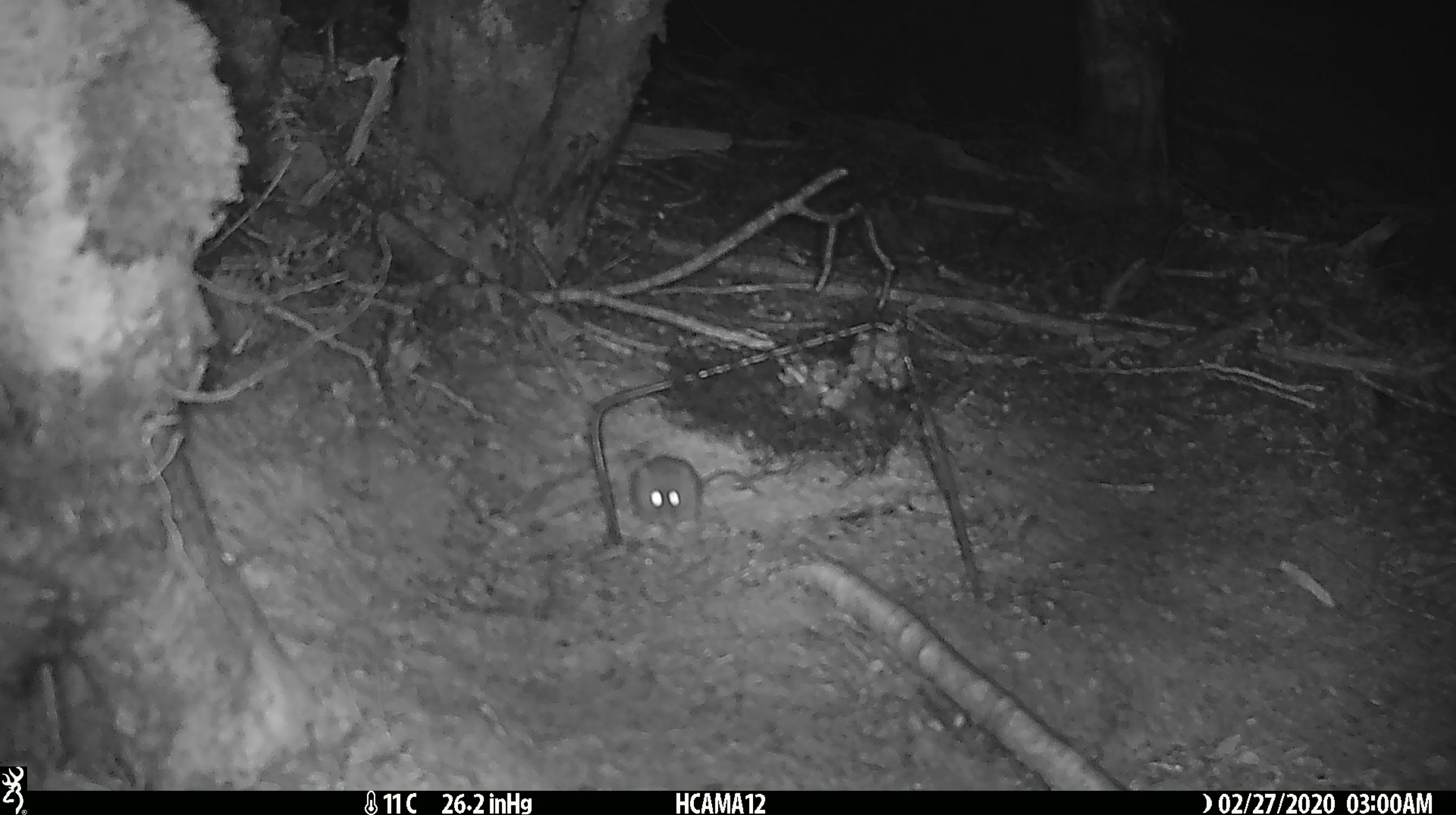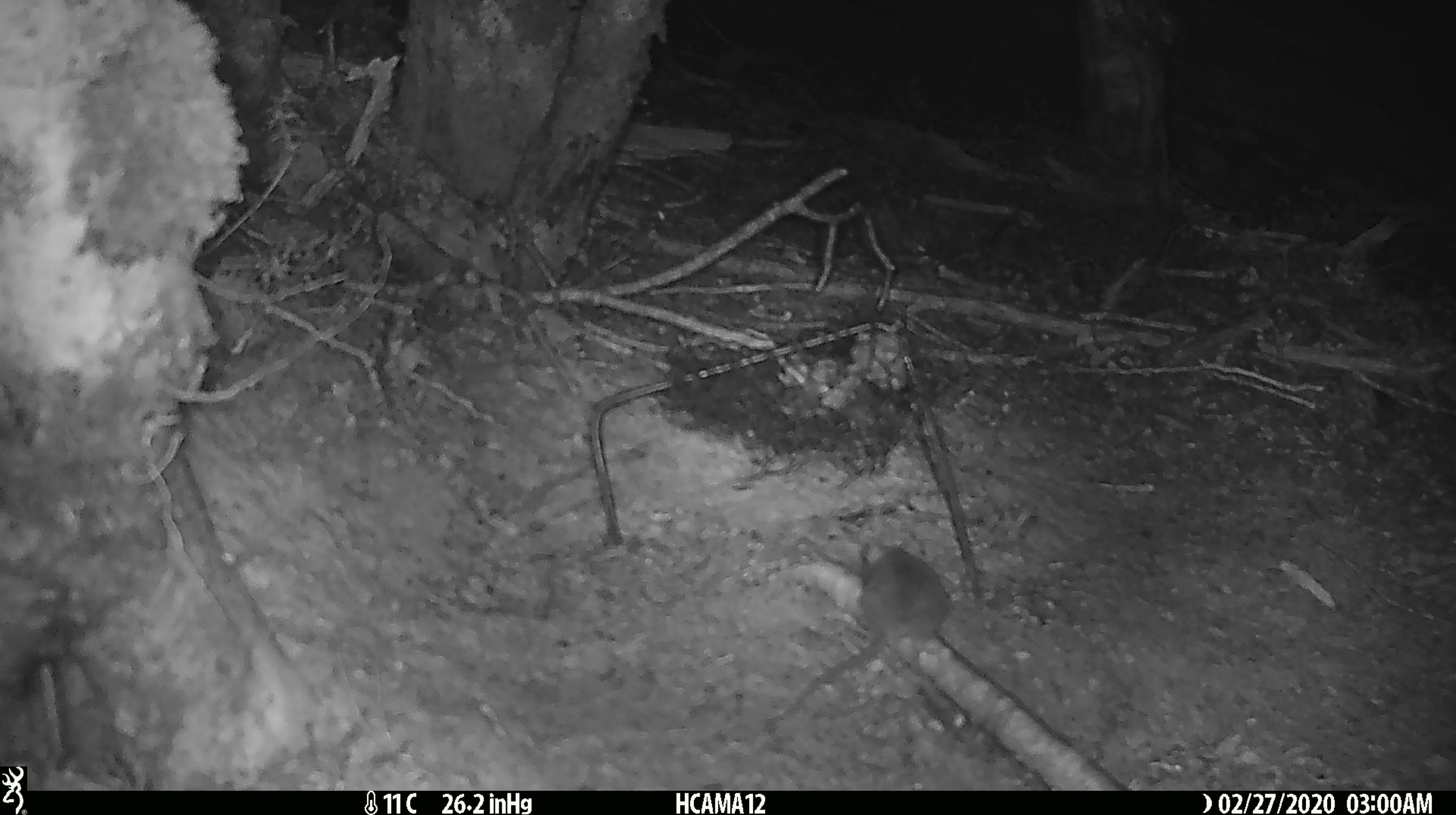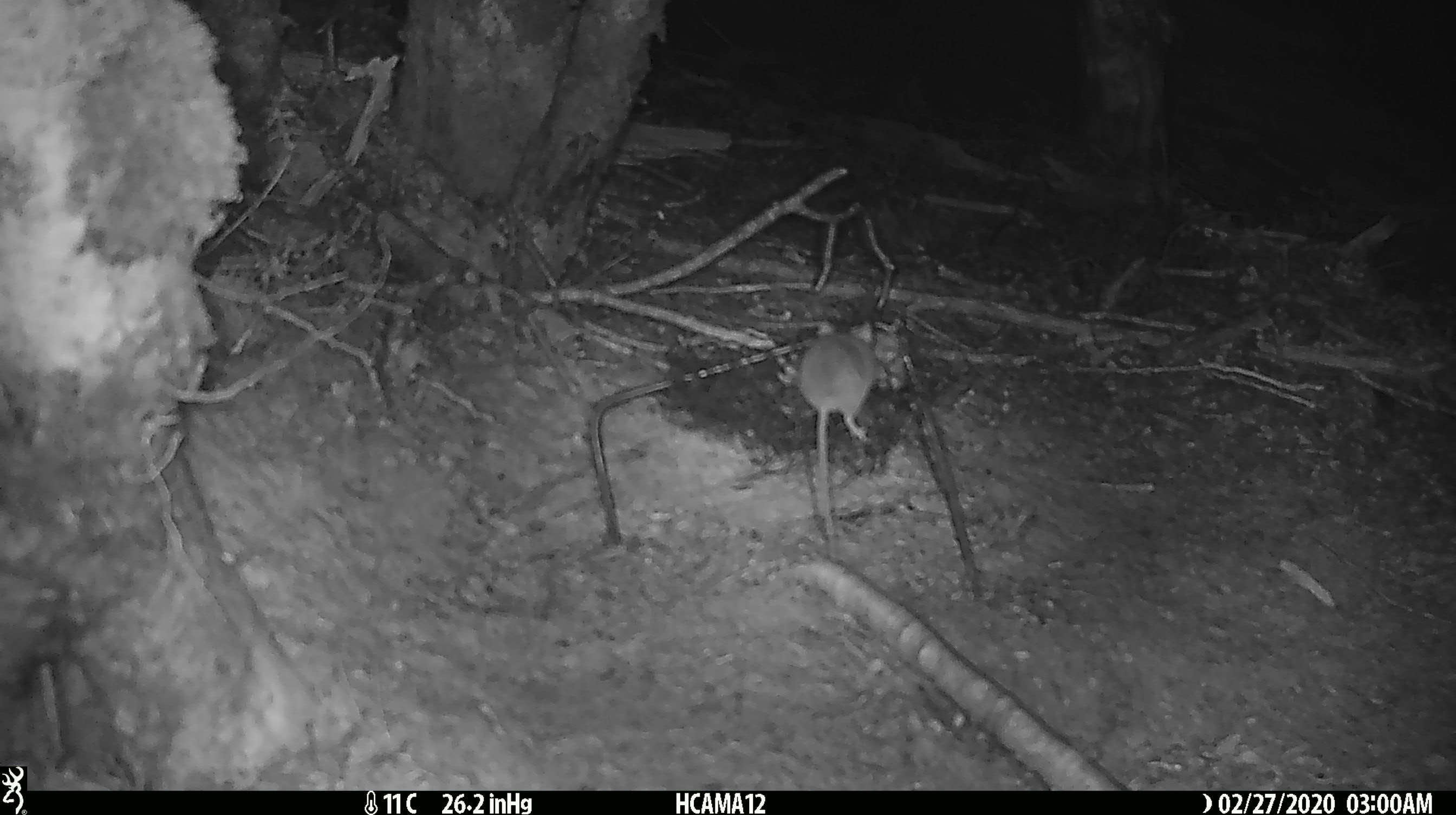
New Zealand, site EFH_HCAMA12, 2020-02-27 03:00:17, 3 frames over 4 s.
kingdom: Animalia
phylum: Chordata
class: Mammalia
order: Rodentia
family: Muridae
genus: Mus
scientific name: Mus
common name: mouse